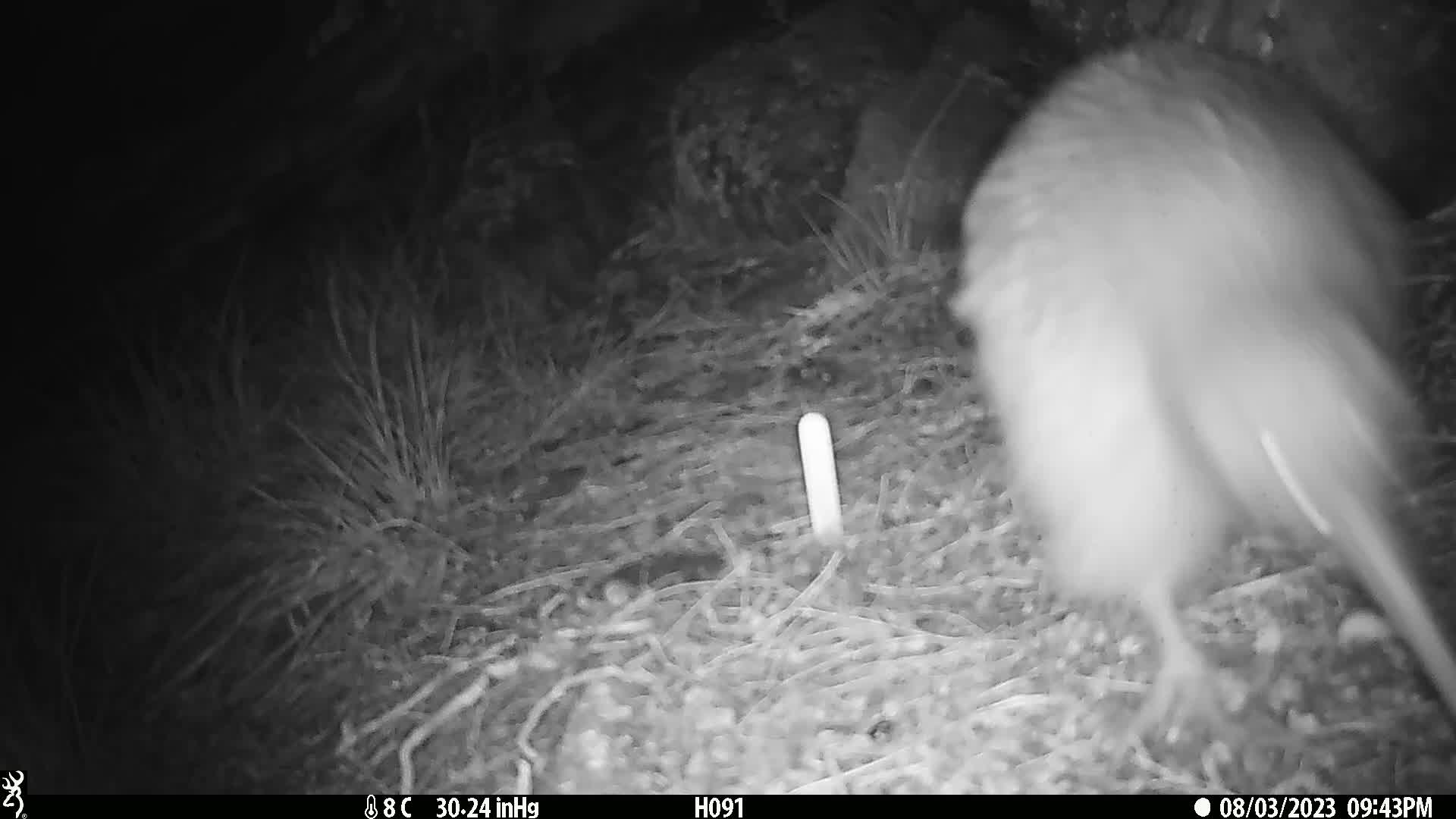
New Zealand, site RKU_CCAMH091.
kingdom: Animalia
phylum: Chordata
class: Aves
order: Apterygiformes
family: Apterygidae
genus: Apteryx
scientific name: Apteryx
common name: kiwi